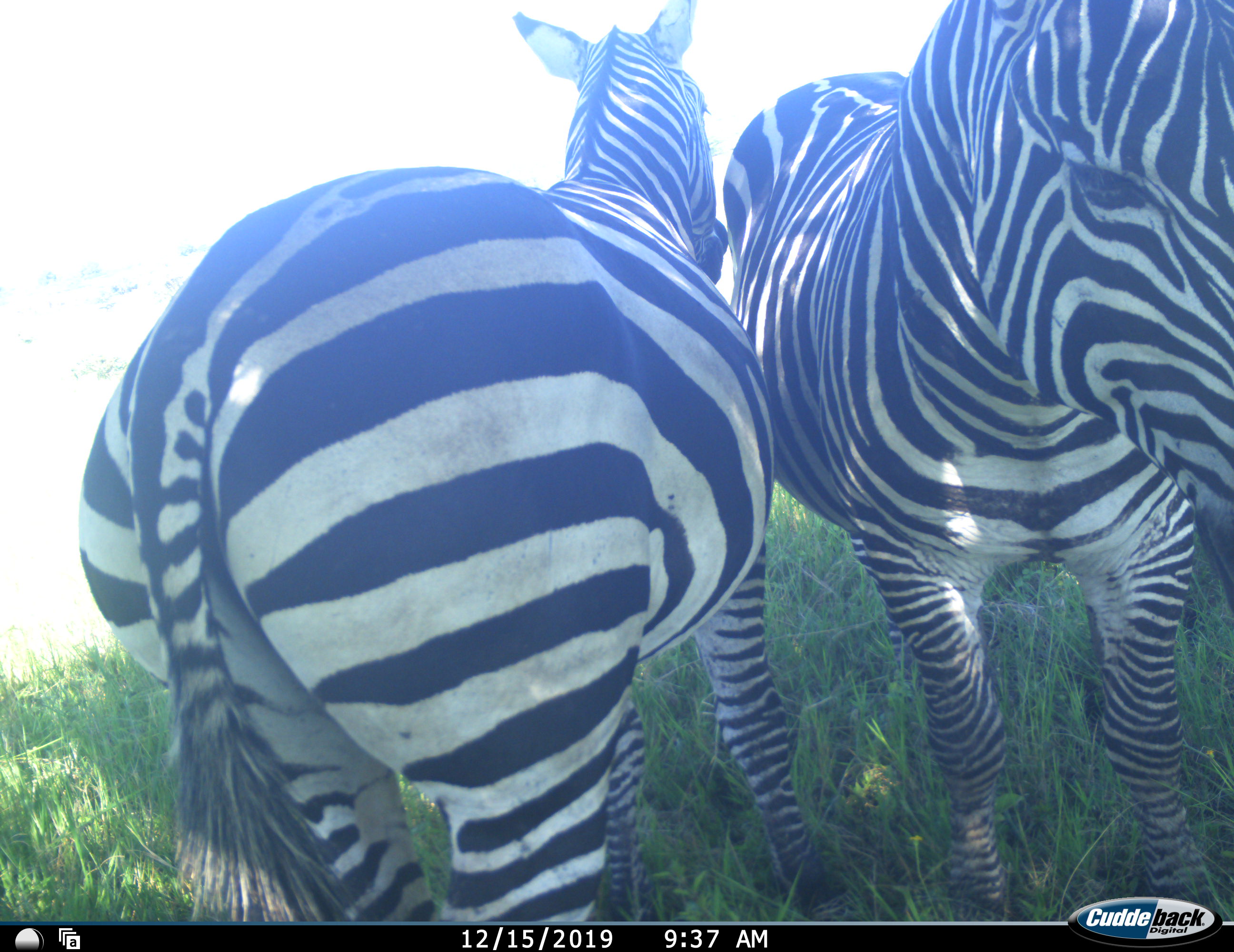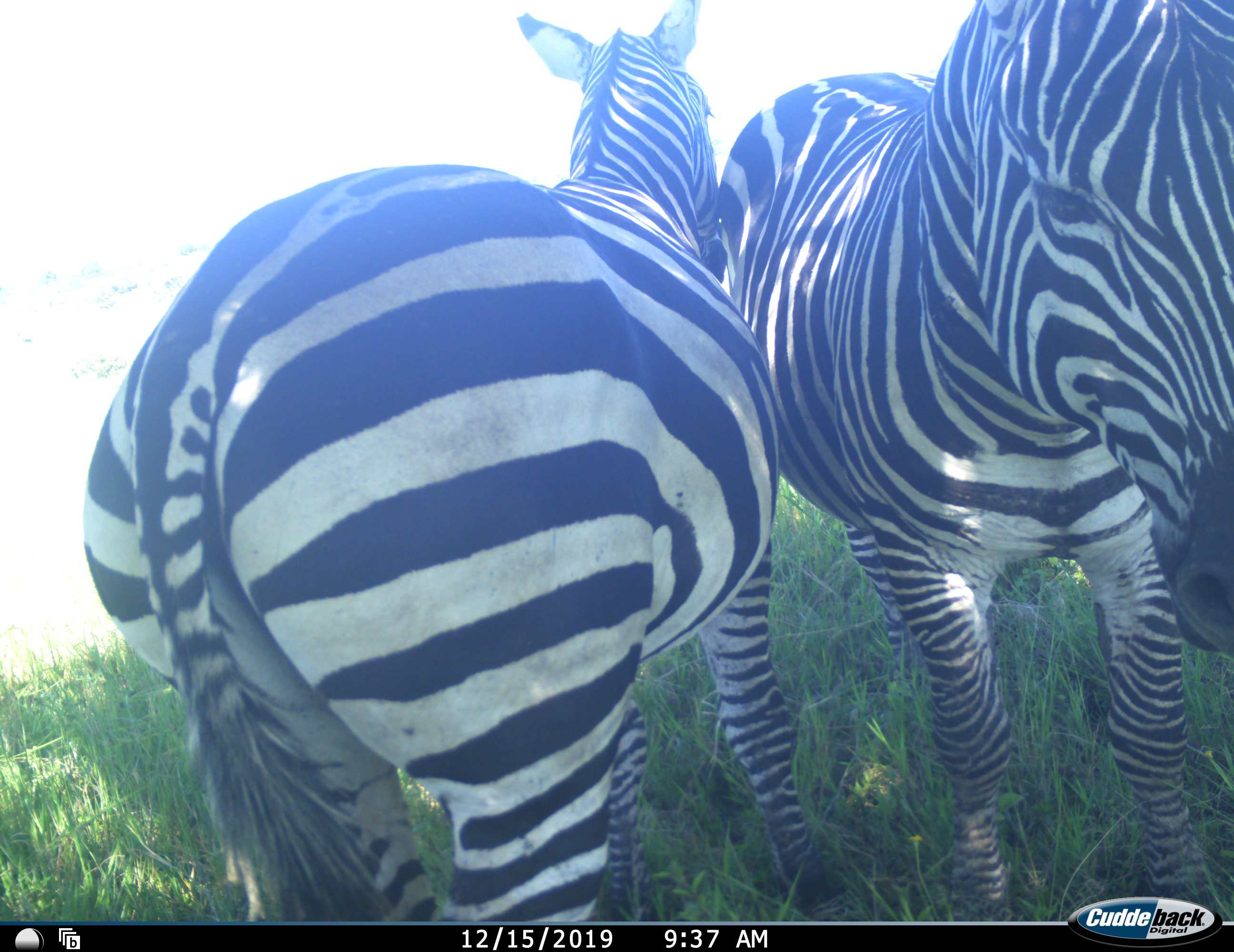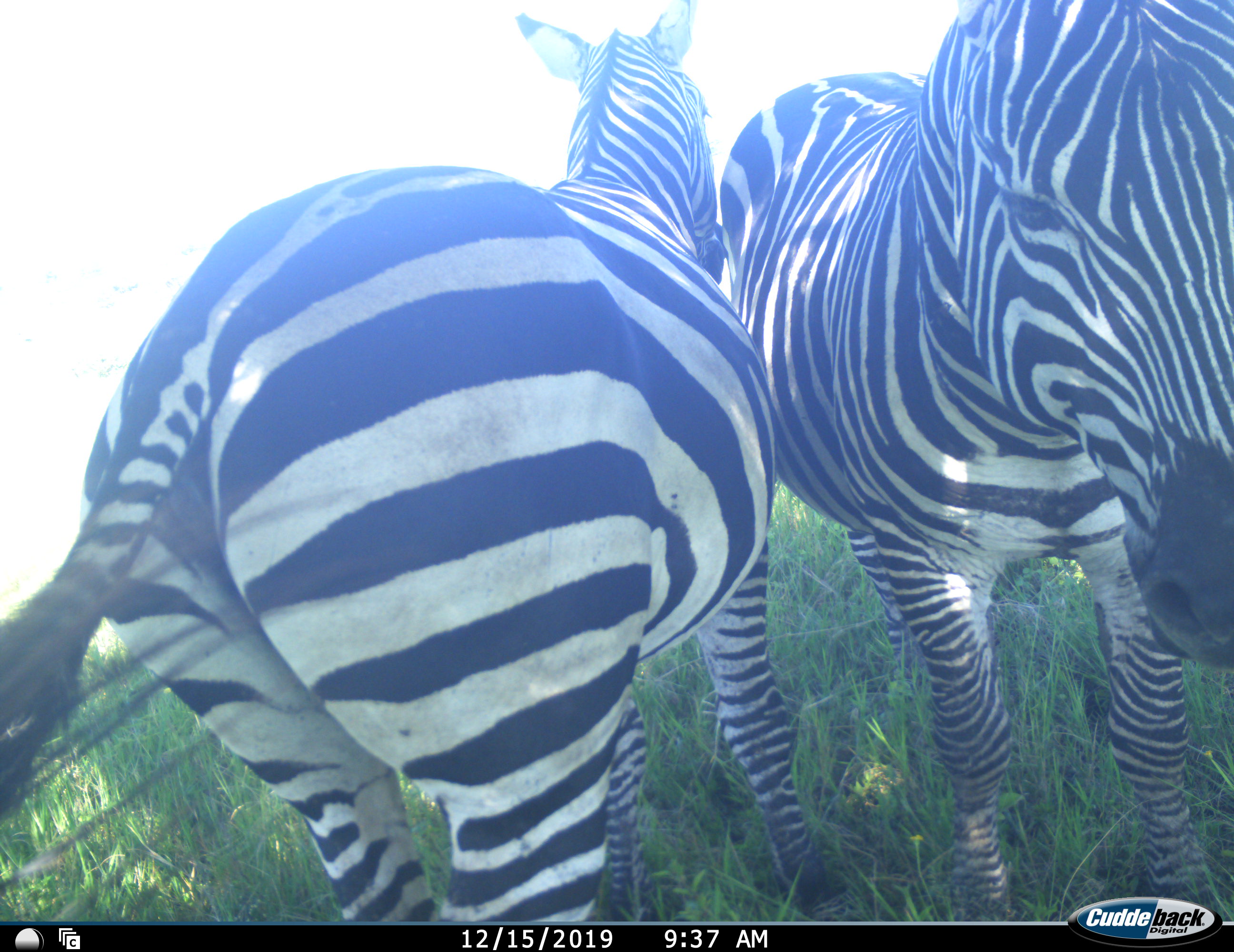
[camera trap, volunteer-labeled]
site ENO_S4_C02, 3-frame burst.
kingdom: Animalia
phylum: Chordata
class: Mammalia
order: Perissodactyla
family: Equidae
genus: Equus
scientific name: Equus quagga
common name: plains zebra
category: zebraplains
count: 2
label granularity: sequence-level